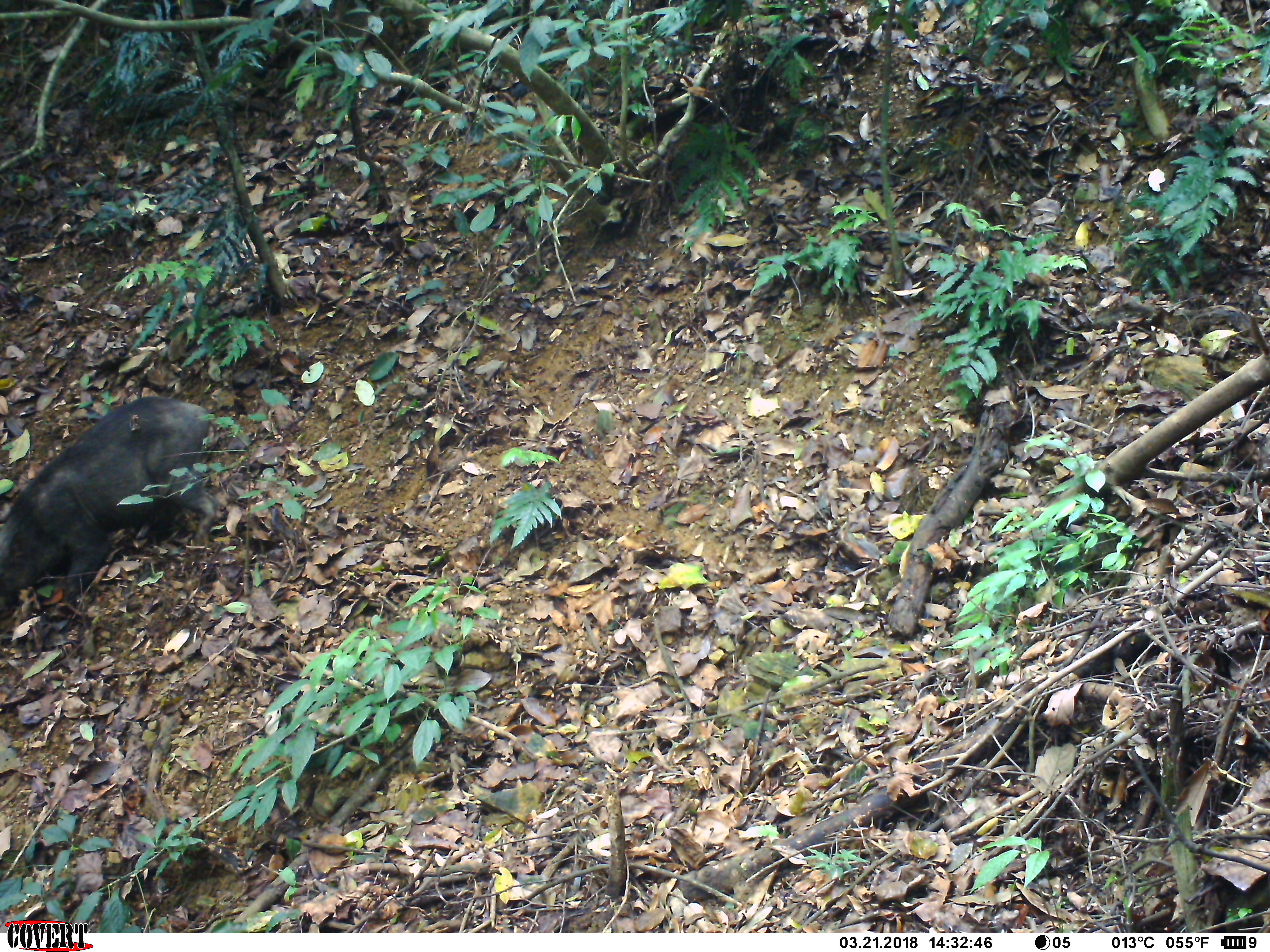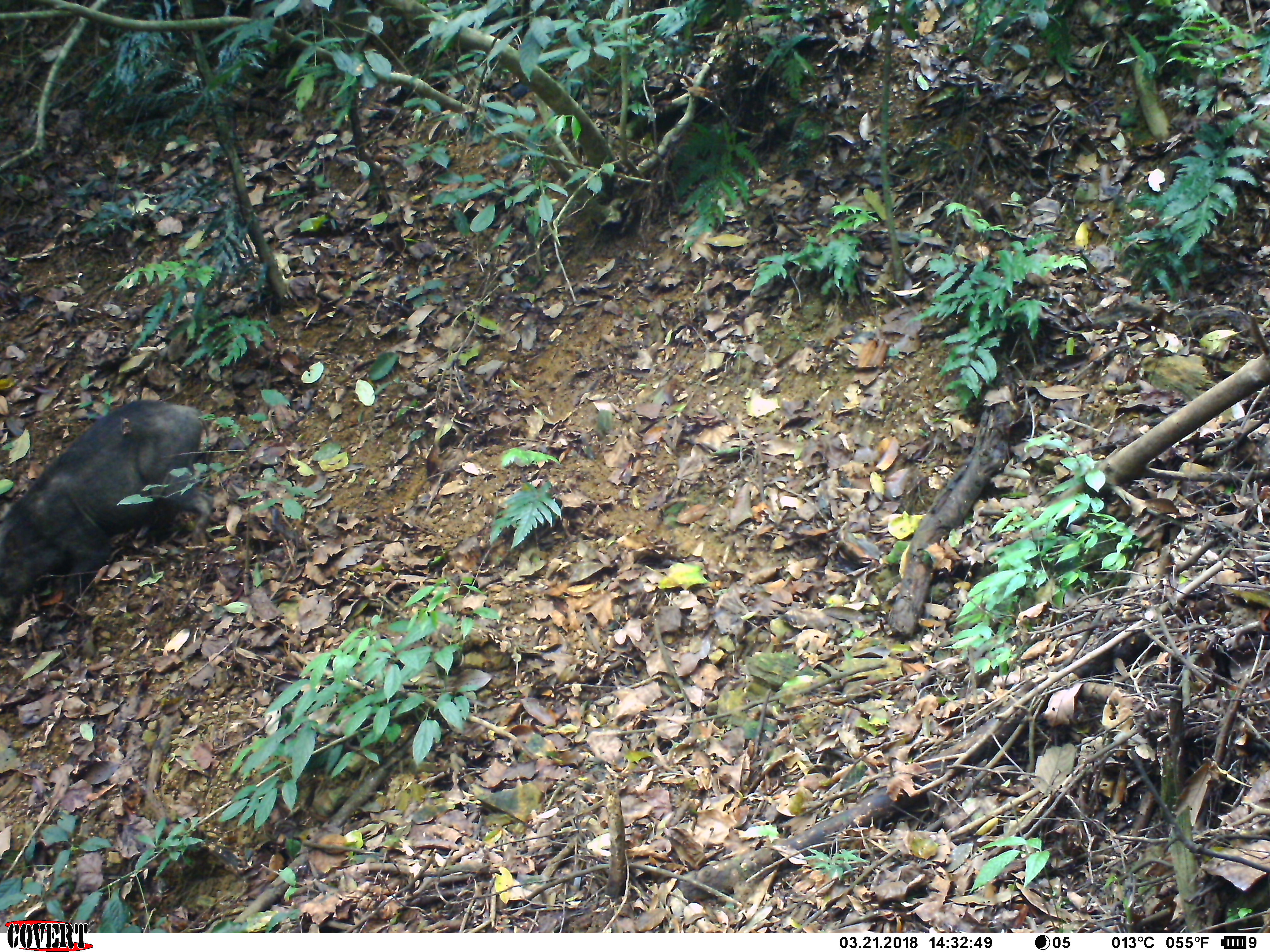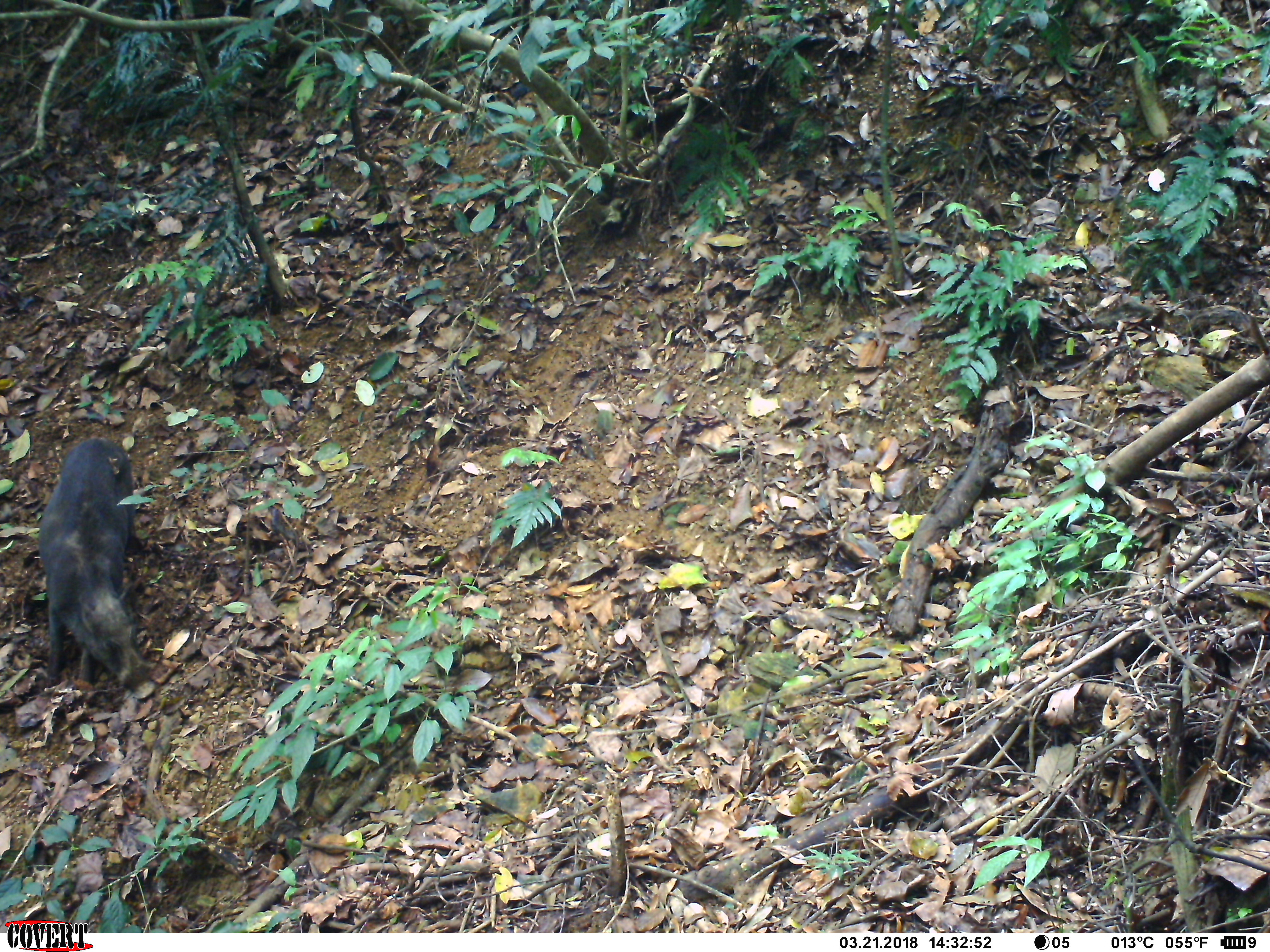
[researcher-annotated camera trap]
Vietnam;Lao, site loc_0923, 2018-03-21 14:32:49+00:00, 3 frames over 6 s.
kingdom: Animalia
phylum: Chordata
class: Mammalia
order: Artiodactyla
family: Suidae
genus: Sus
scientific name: Sus scrofa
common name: eurasian wild pig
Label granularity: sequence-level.